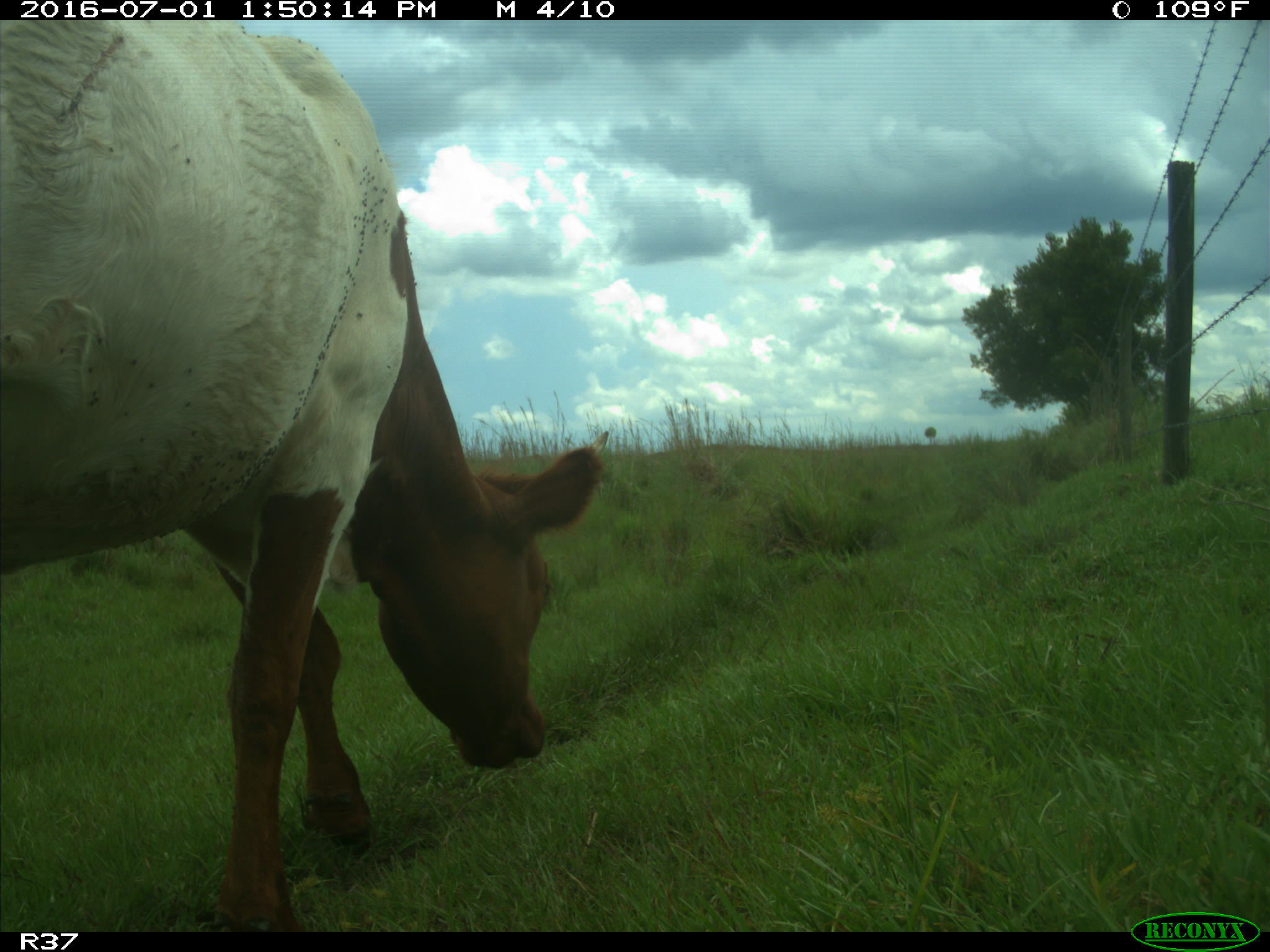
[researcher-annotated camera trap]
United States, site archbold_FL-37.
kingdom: Animalia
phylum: Chordata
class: Mammalia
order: Artiodactyla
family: Bovidae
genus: Bos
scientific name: Bos taurus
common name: domestic cow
Bos taurus (domestic cow).